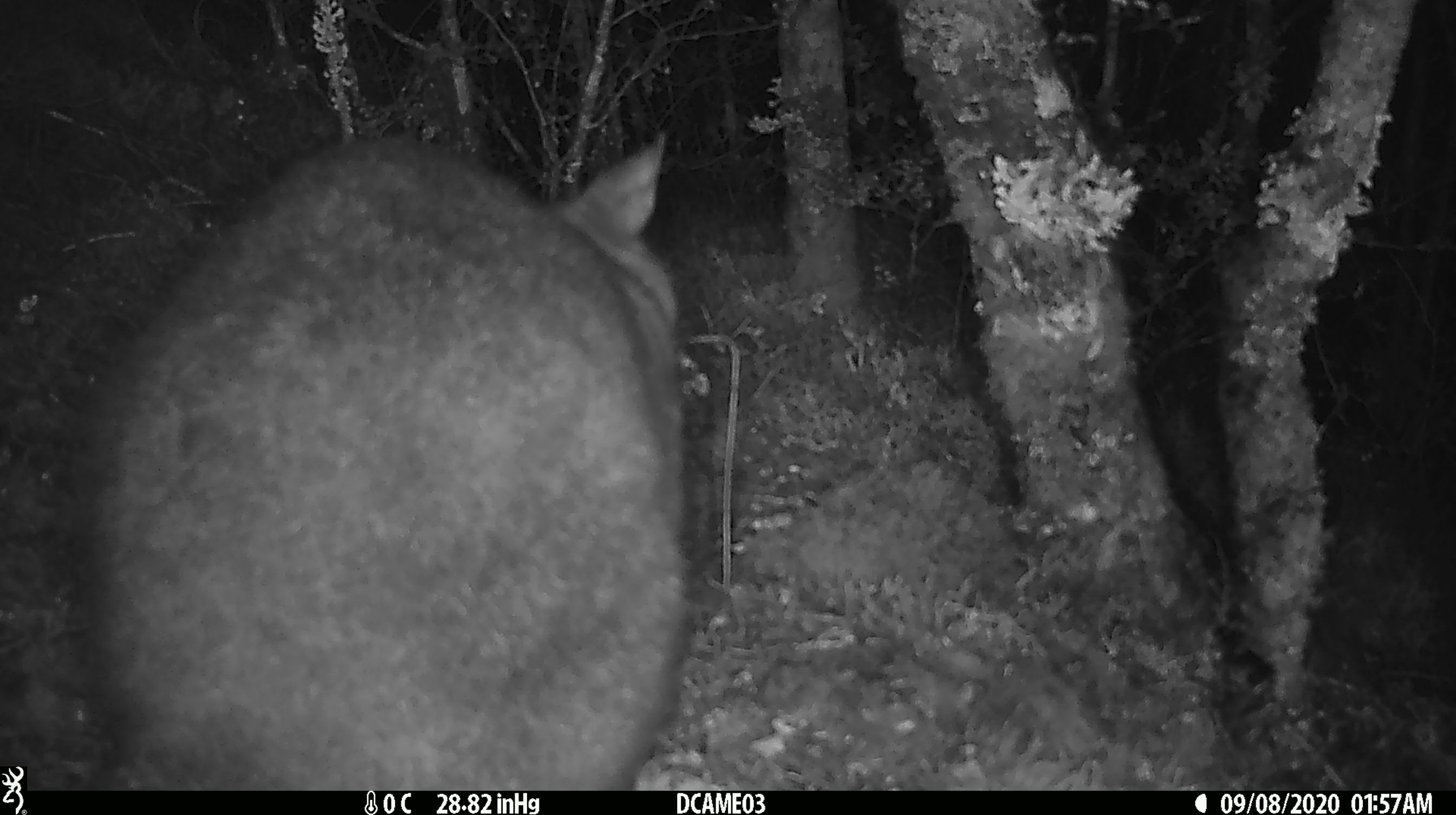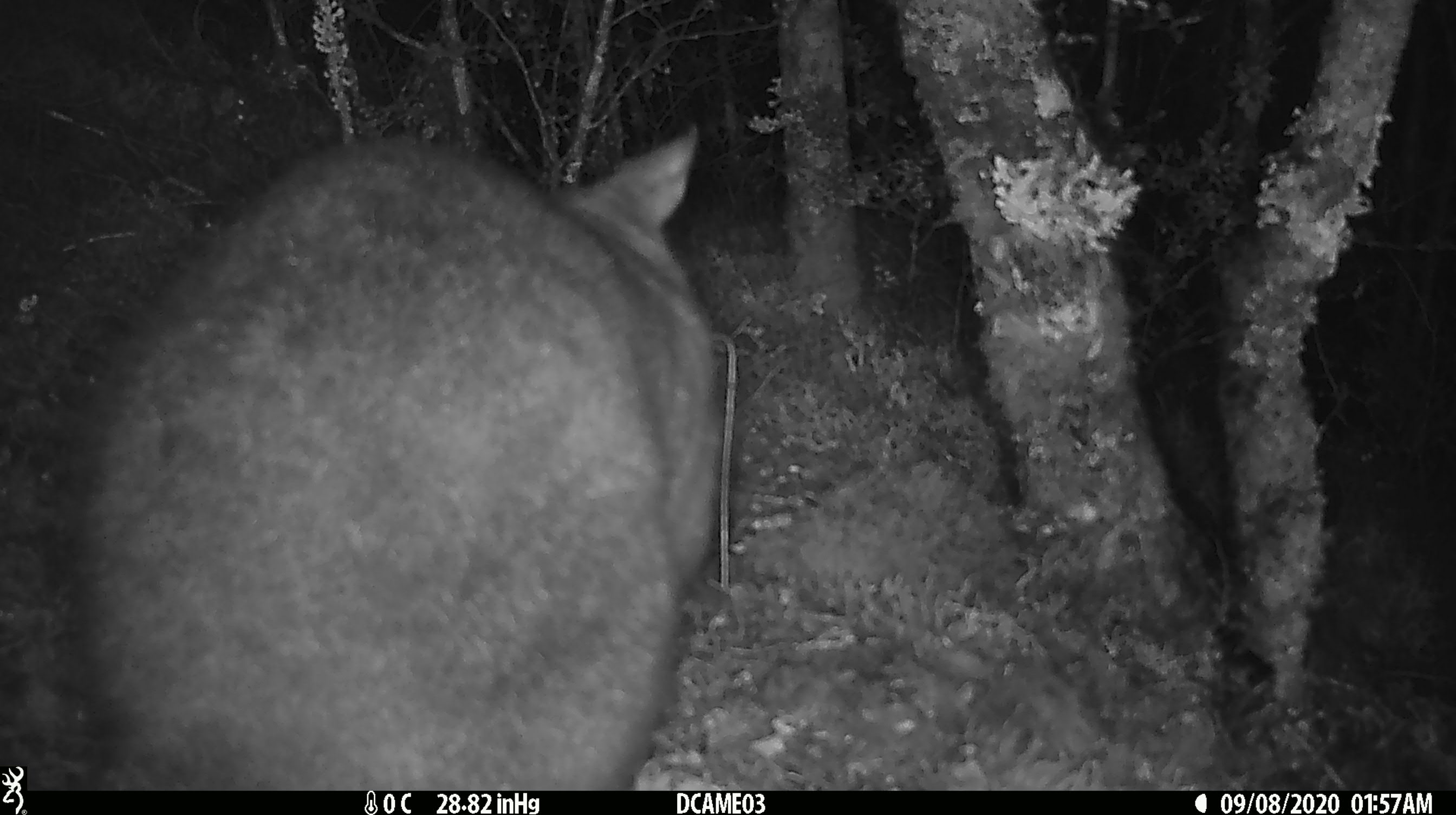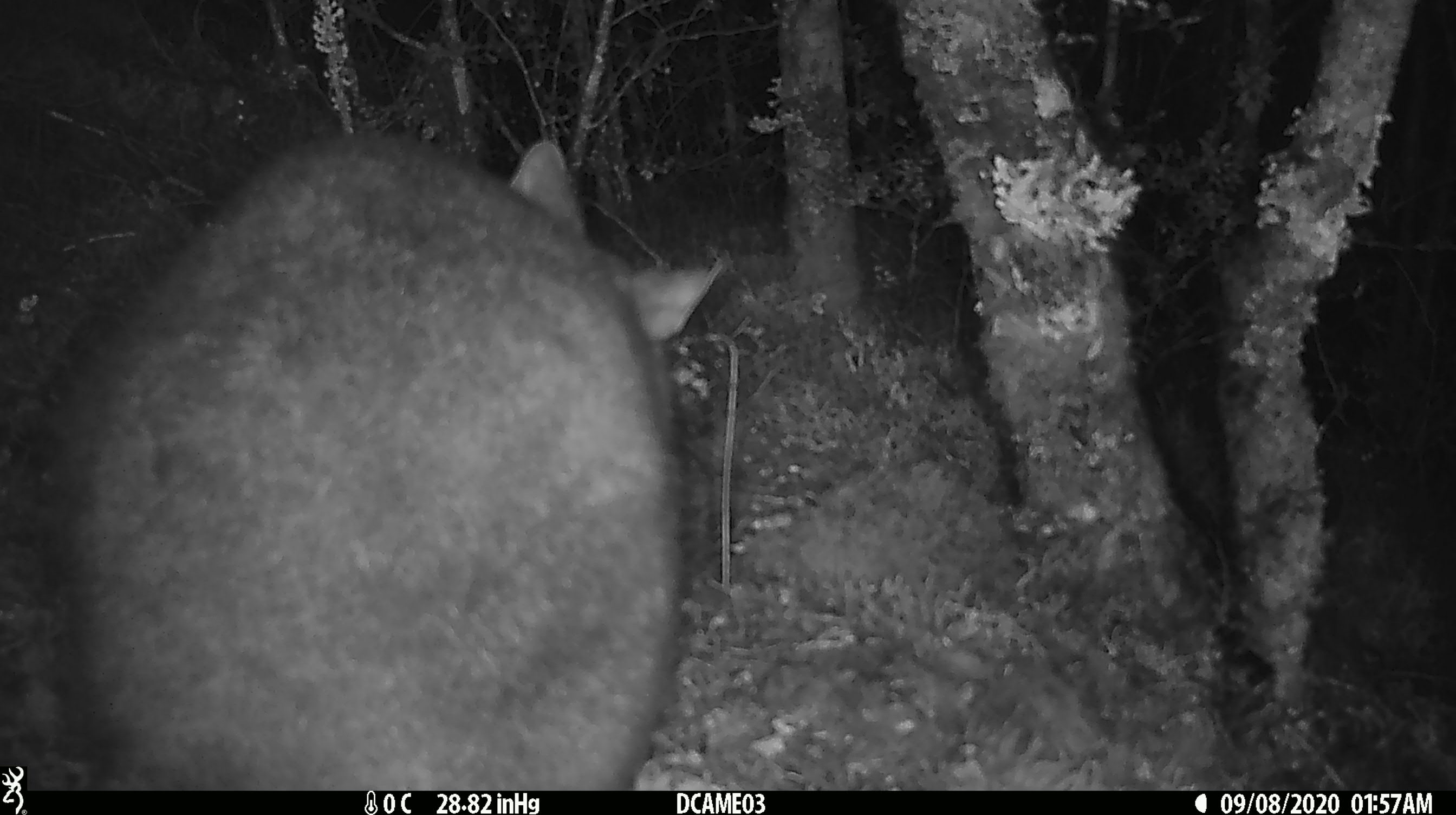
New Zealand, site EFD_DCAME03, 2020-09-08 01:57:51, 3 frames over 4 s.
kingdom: Animalia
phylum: Chordata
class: Mammalia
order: Diprotodontia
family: Phalangeridae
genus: Trichosurus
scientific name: Trichosurus vulpecula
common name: common brushtail possum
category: possum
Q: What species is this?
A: Possum (common brushtail possum) (Trichosurus vulpecula).